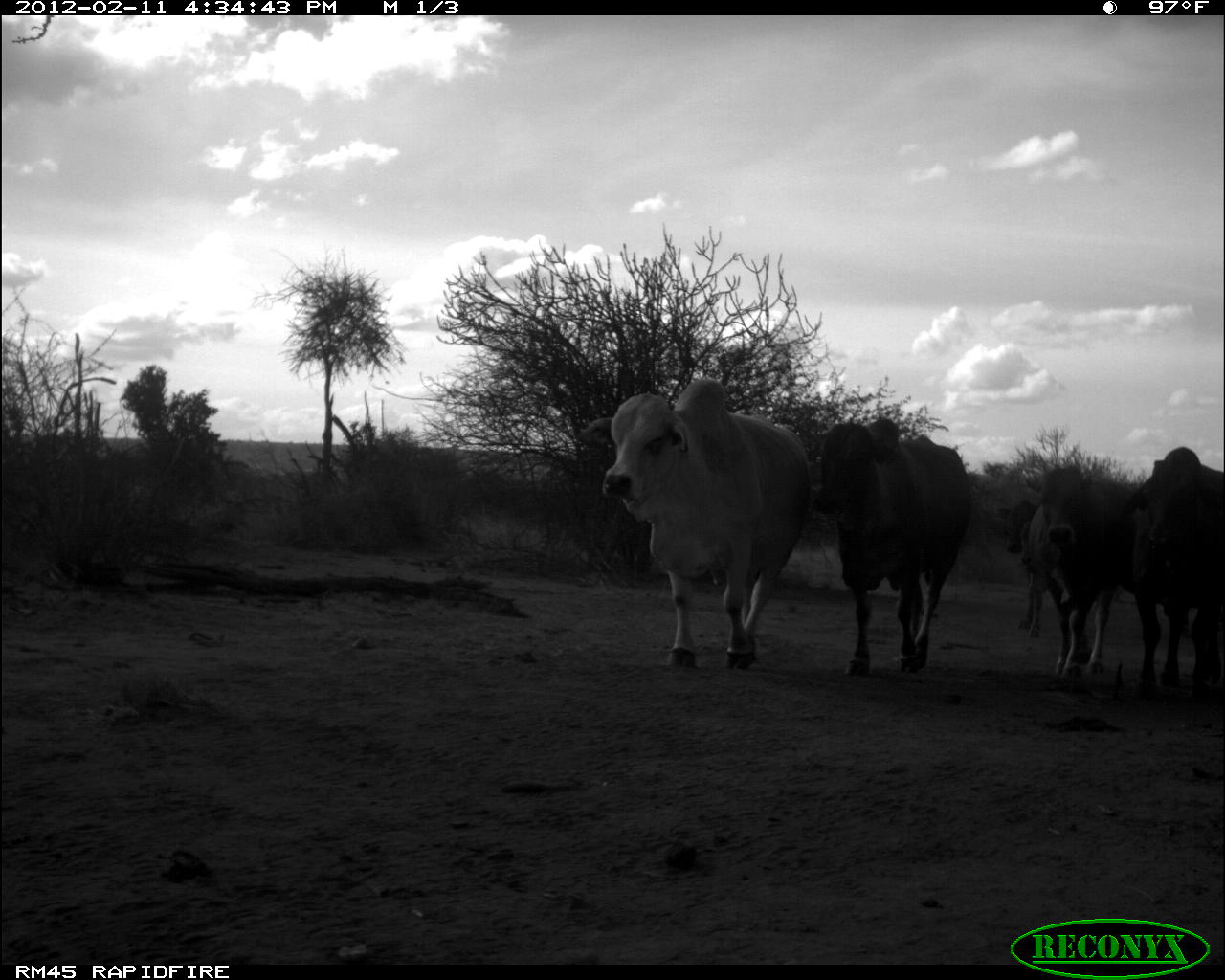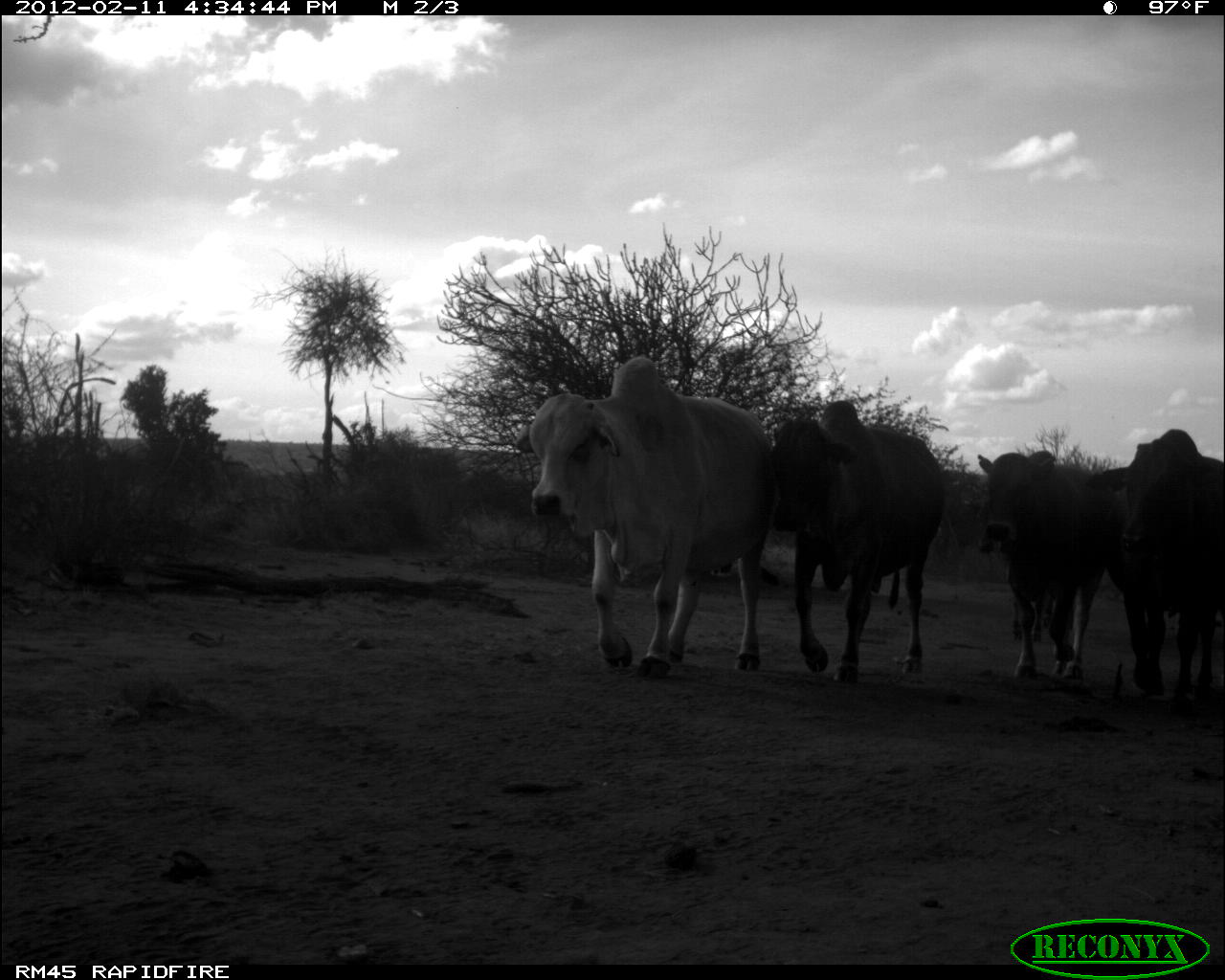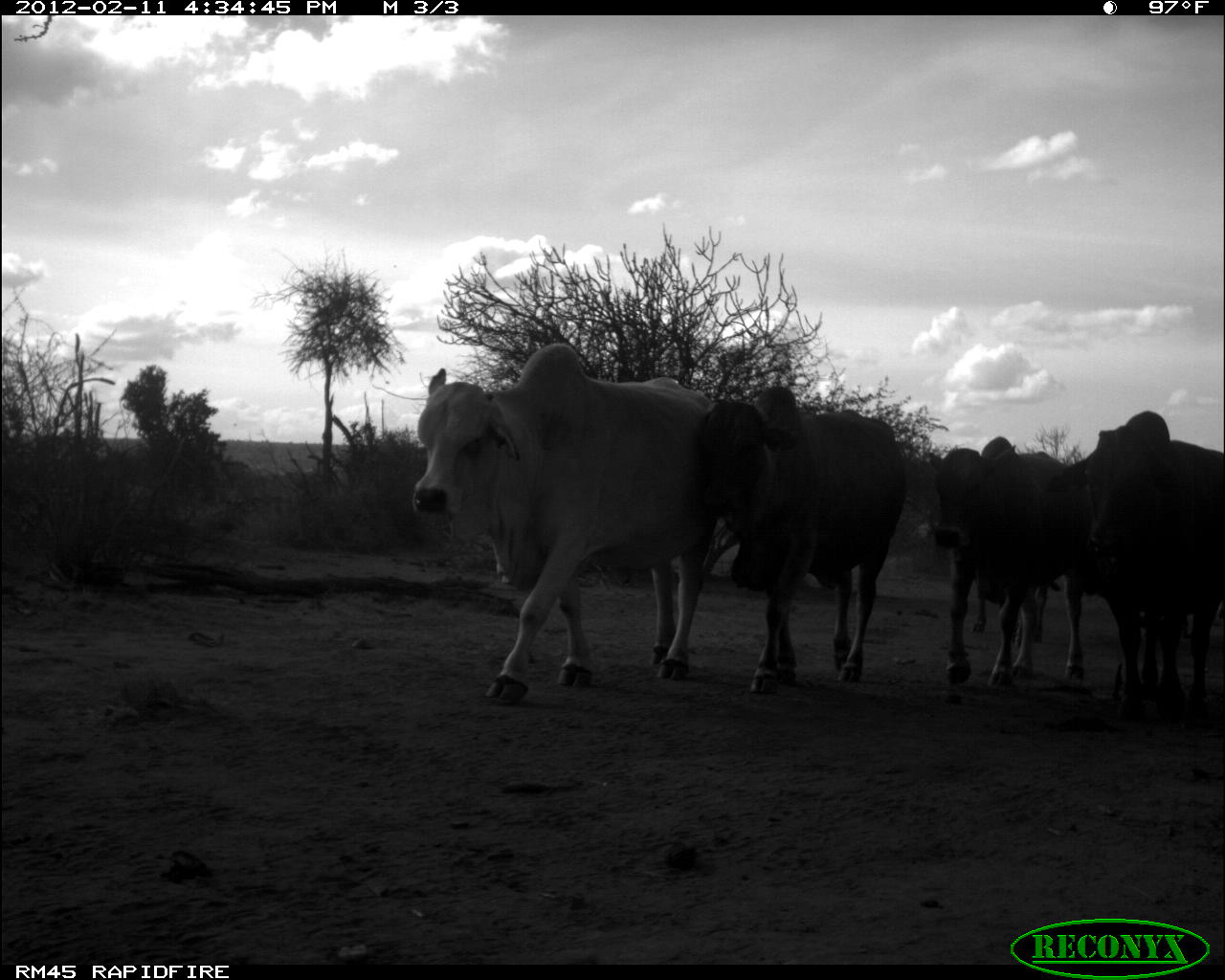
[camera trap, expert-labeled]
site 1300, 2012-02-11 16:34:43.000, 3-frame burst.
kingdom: Animalia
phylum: Chordata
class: Mammalia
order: Artiodactyla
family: Bovidae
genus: Bos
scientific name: Bos taurus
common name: domestic cattle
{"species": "Bos taurus (domestic cattle)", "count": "5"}